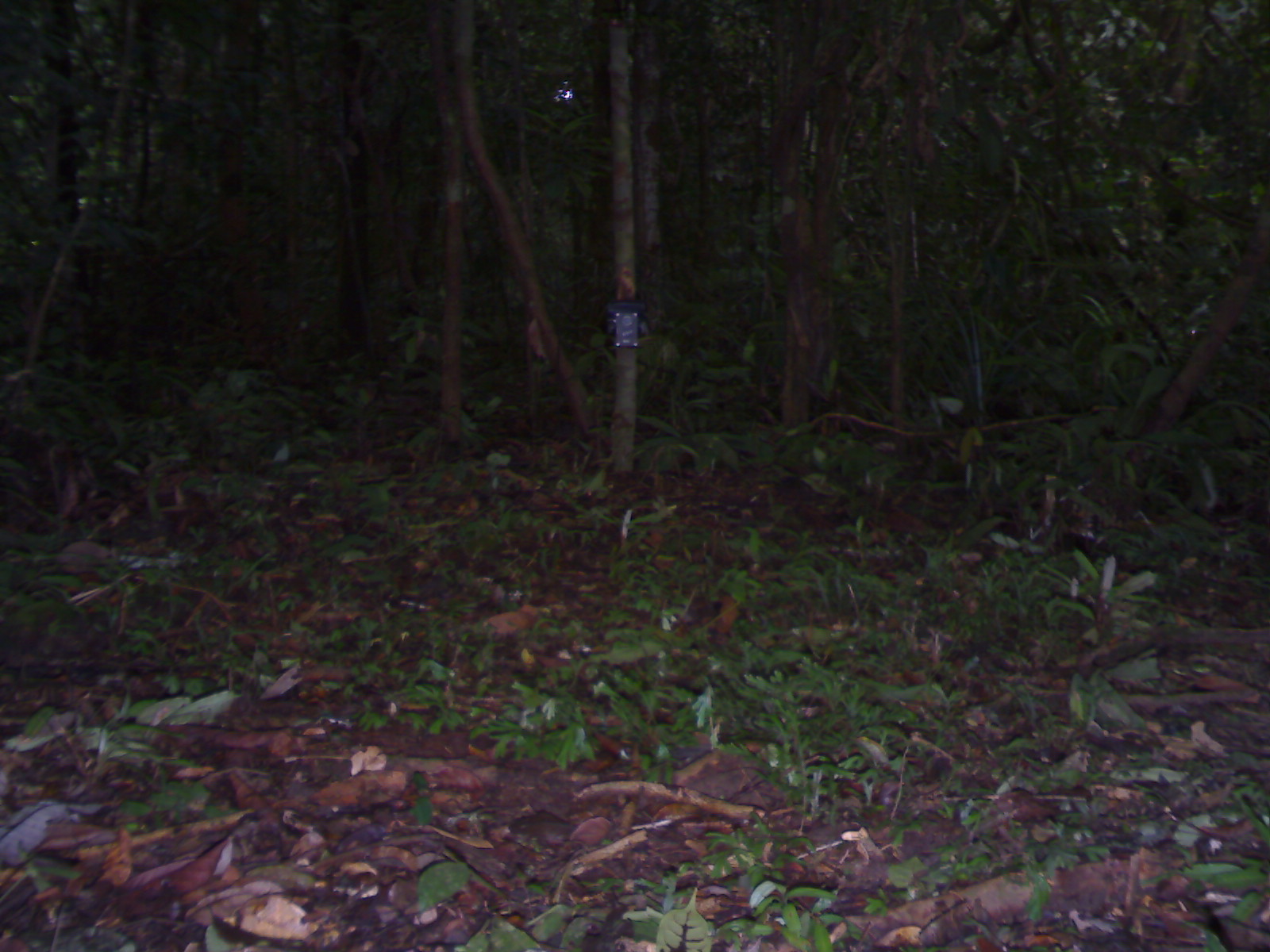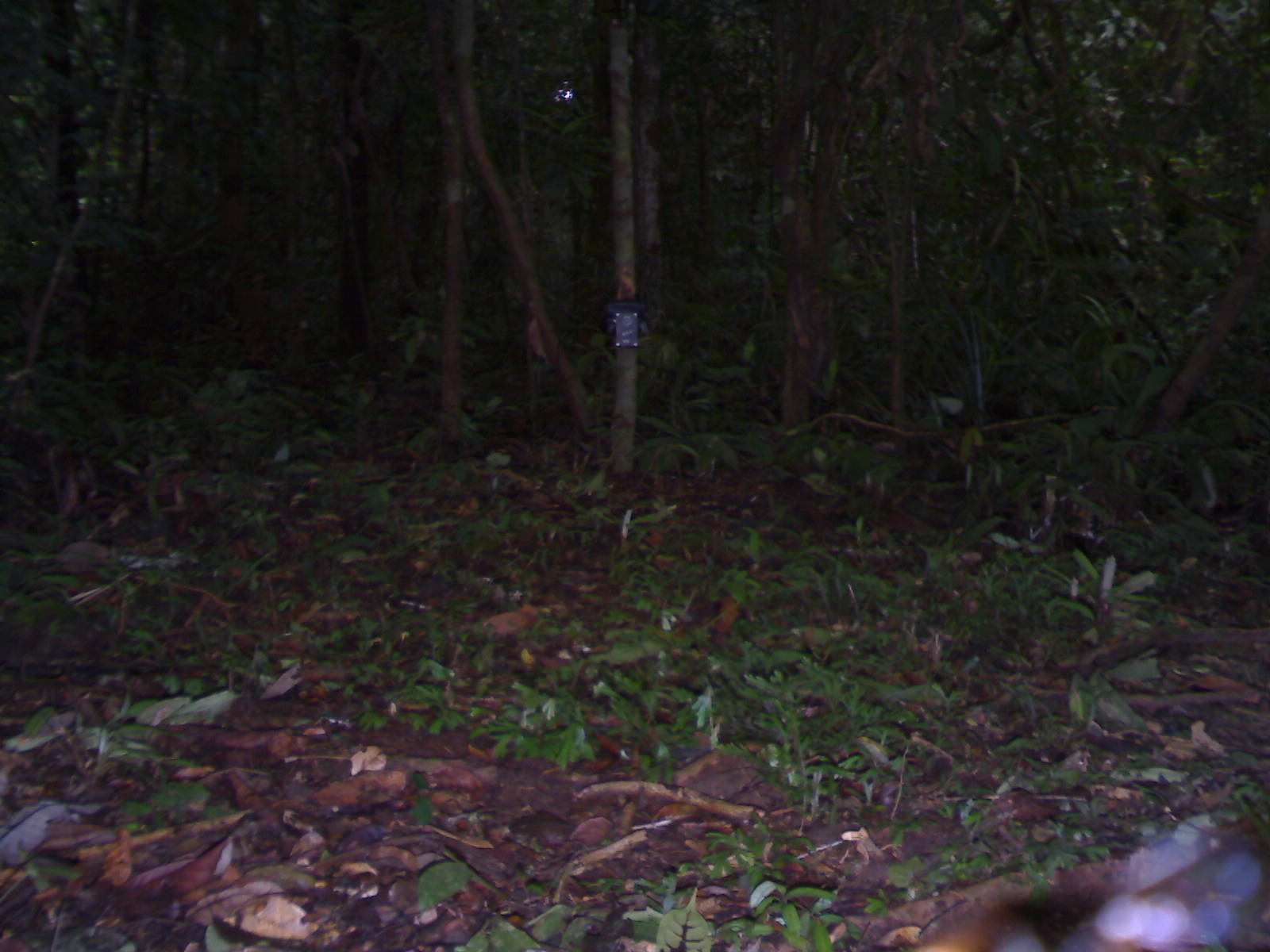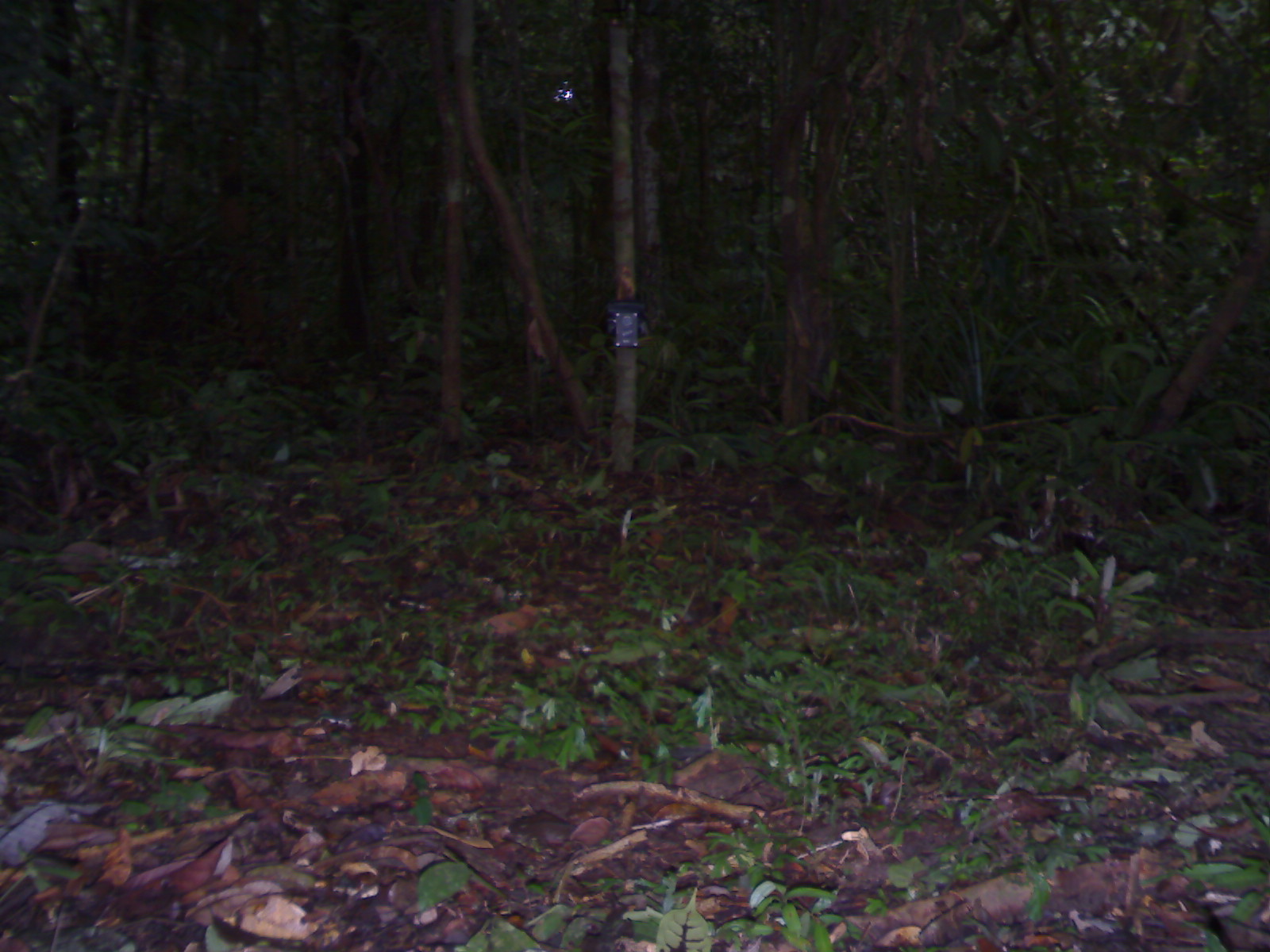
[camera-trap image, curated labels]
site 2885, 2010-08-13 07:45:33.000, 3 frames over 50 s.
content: unidentified animal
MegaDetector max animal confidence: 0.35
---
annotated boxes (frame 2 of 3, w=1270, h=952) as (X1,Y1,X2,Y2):
unknown: (907,811,1269,949)